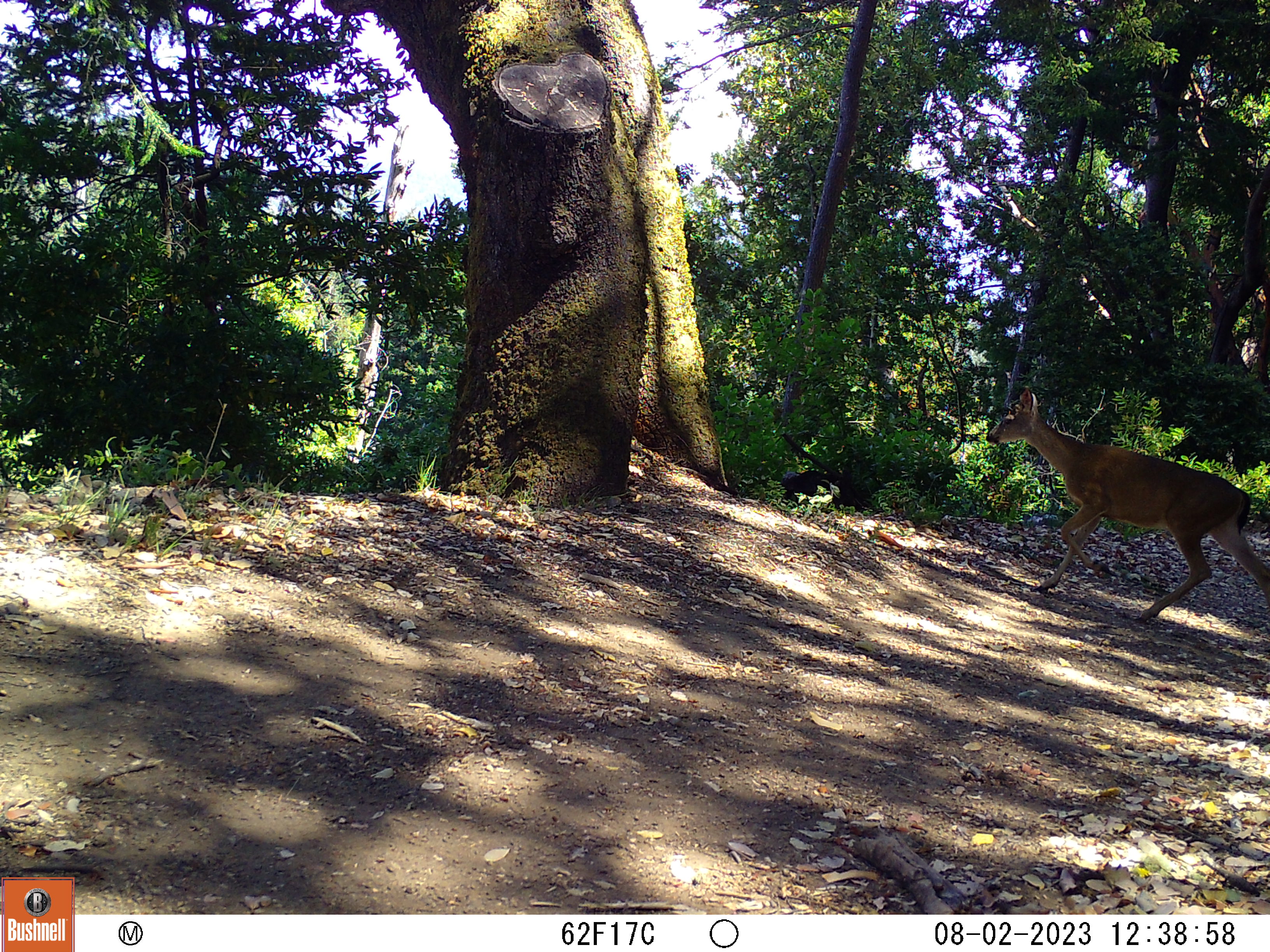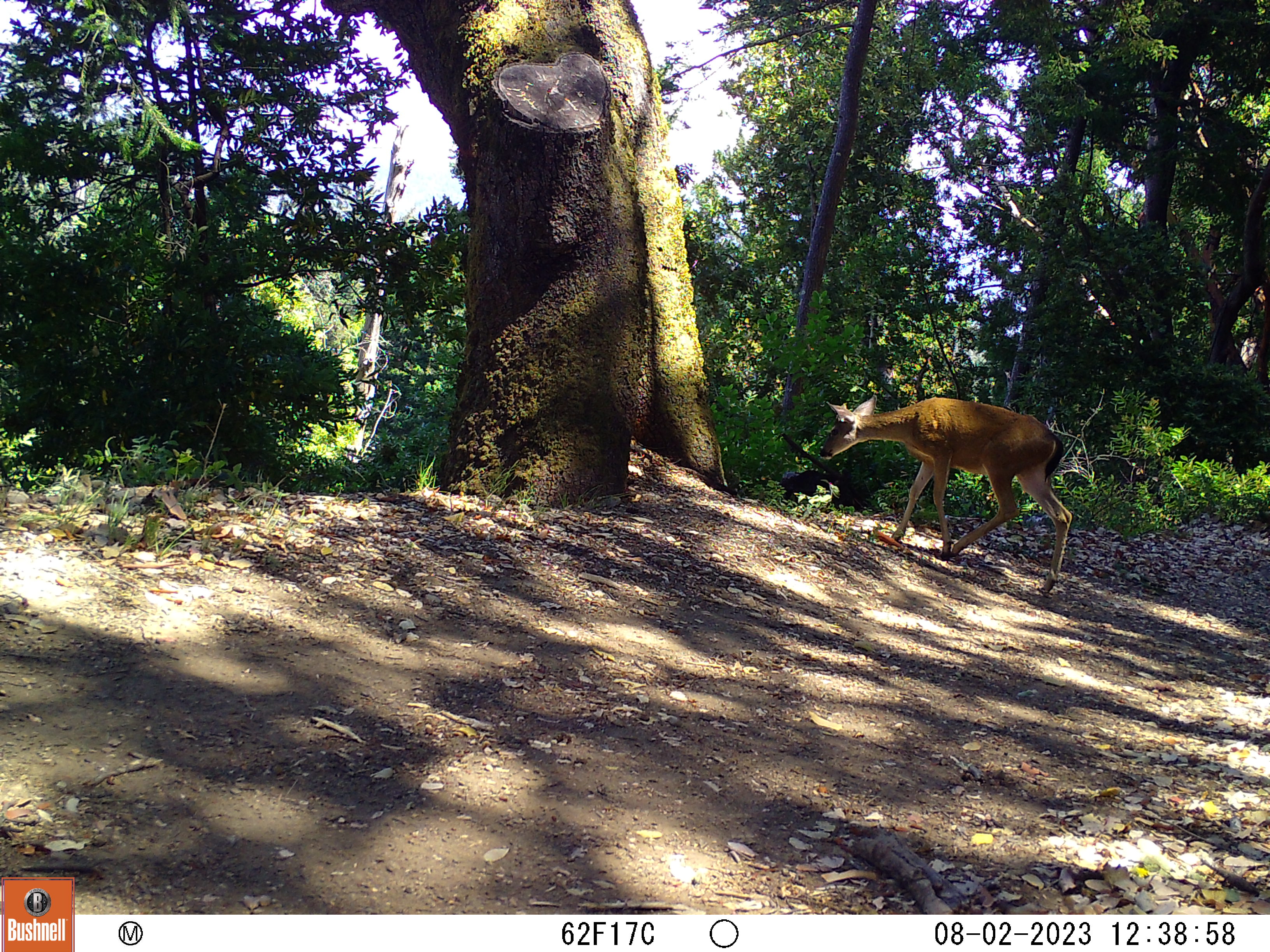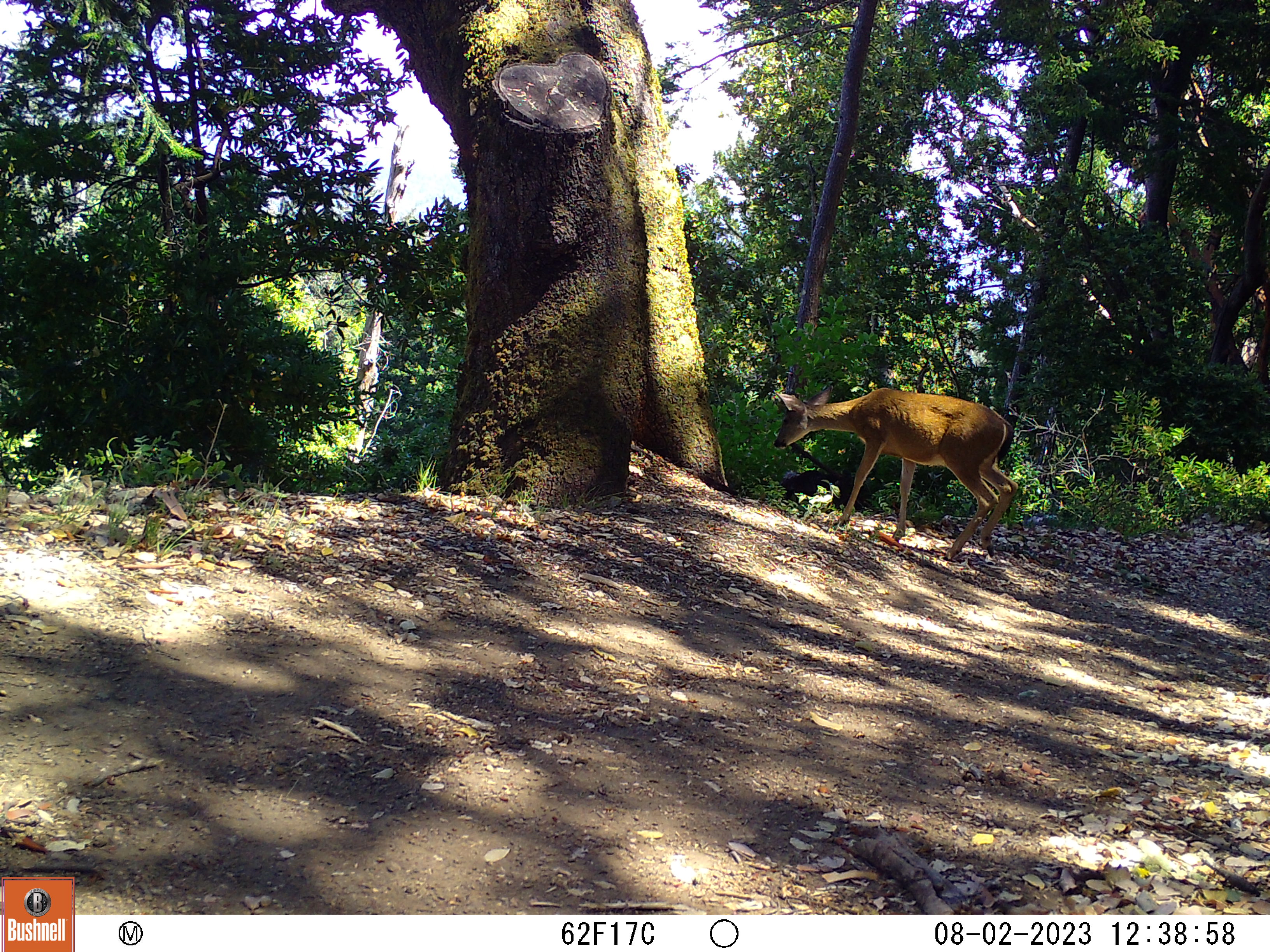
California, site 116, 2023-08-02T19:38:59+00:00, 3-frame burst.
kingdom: Animalia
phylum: Chordata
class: Mammalia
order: Artiodactyla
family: Cervidae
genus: Odocoileus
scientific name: Odocoileus hemionus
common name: mule deer